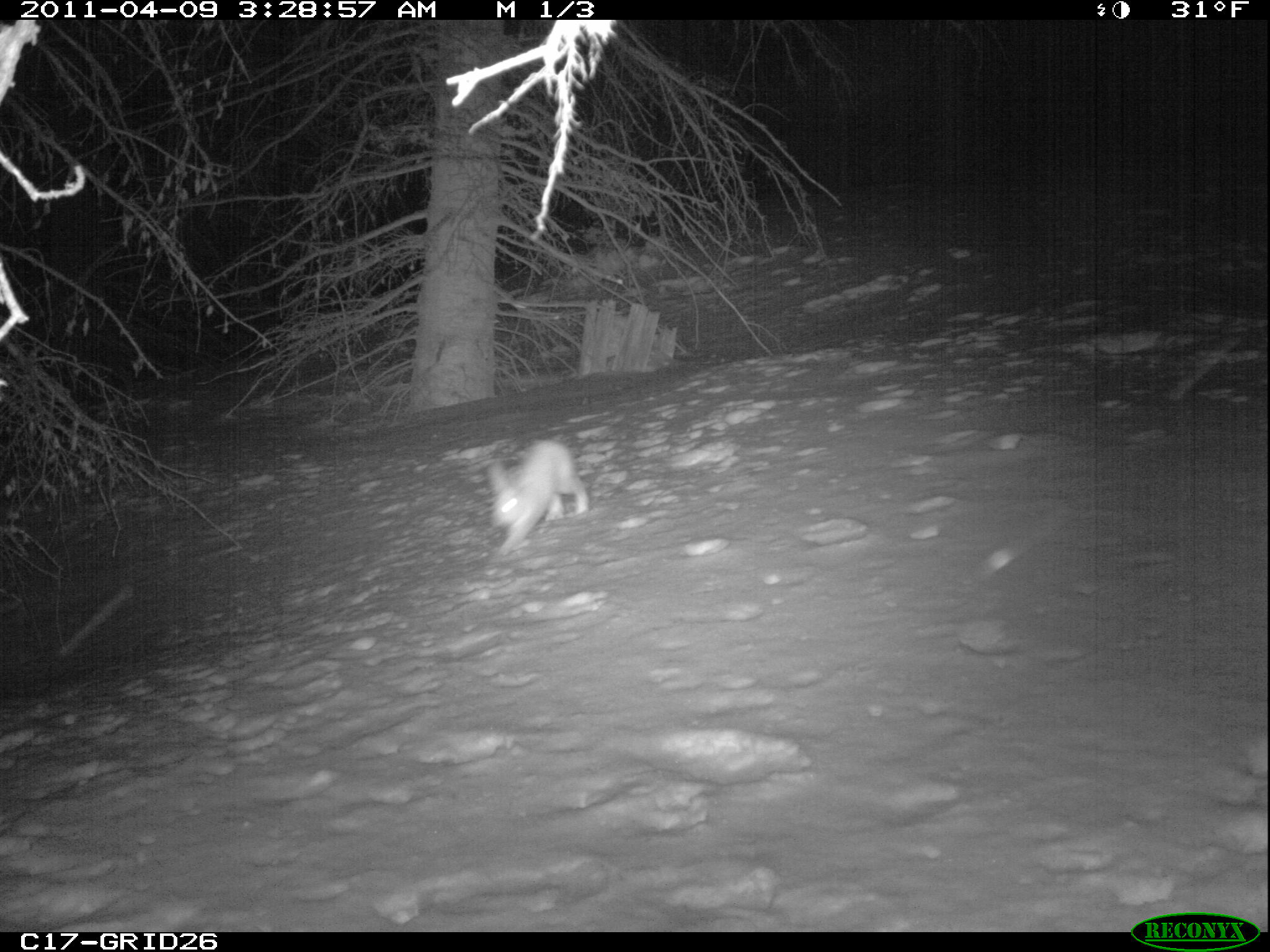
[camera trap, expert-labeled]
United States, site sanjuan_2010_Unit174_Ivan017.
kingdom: Animalia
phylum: Chordata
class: Mammalia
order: Lagomorpha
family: Leporidae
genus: Lepus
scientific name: Lepus americanus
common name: snowshoe hare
Lepus americanus (snowshoe hare).